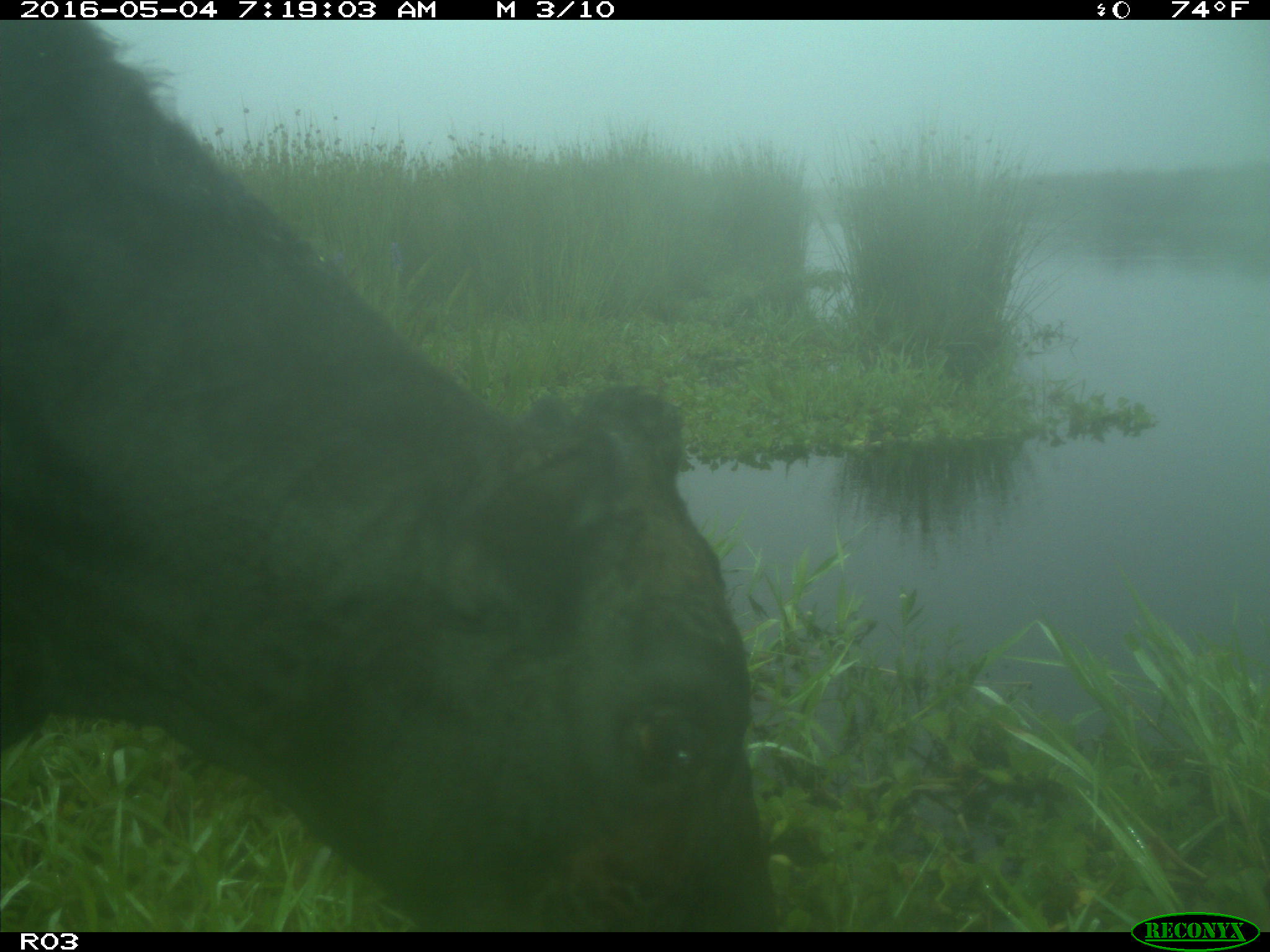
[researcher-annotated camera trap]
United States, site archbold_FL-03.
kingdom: Animalia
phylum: Chordata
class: Mammalia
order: Artiodactyla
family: Bovidae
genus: Bos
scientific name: Bos taurus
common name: domestic cow